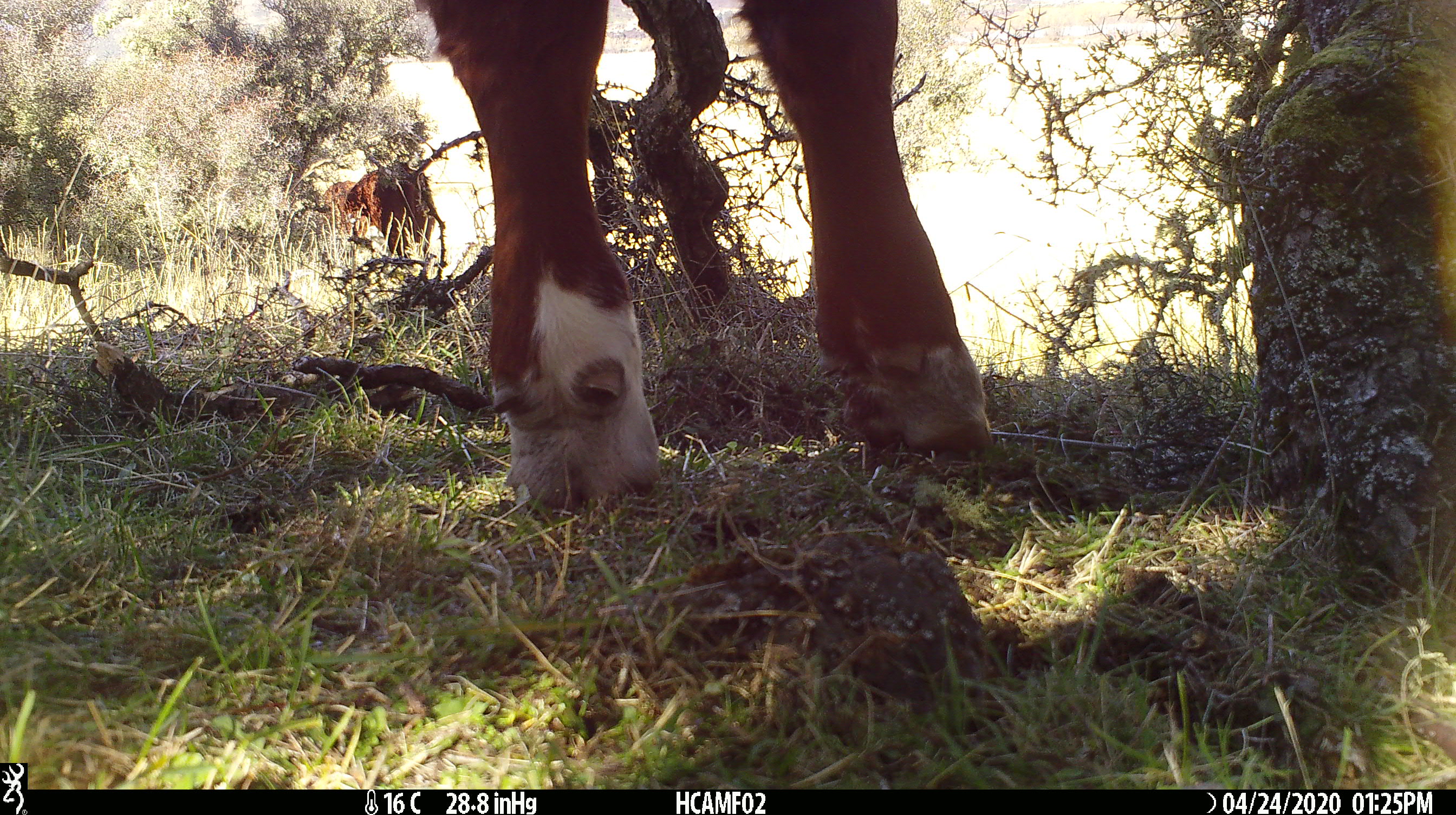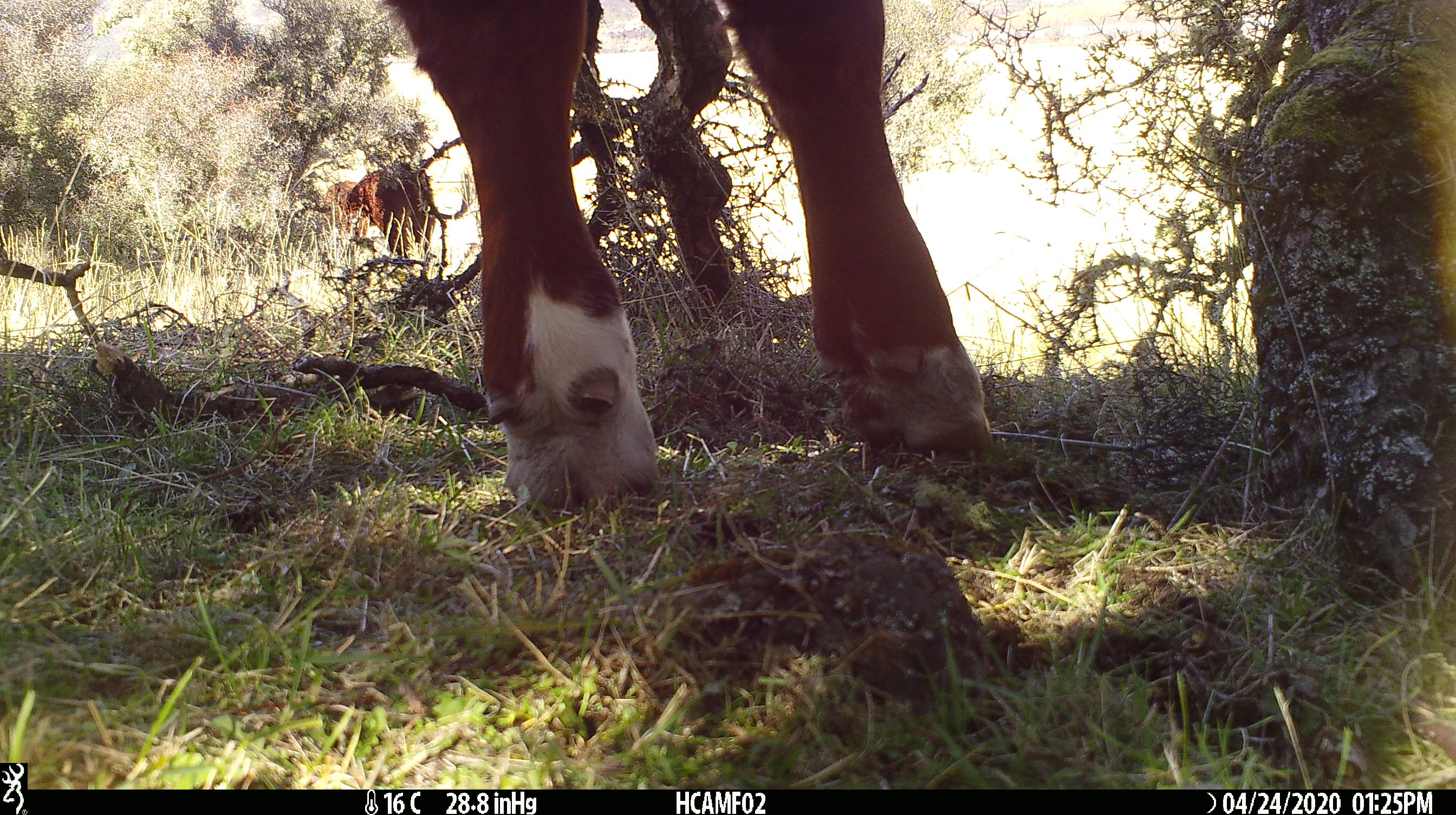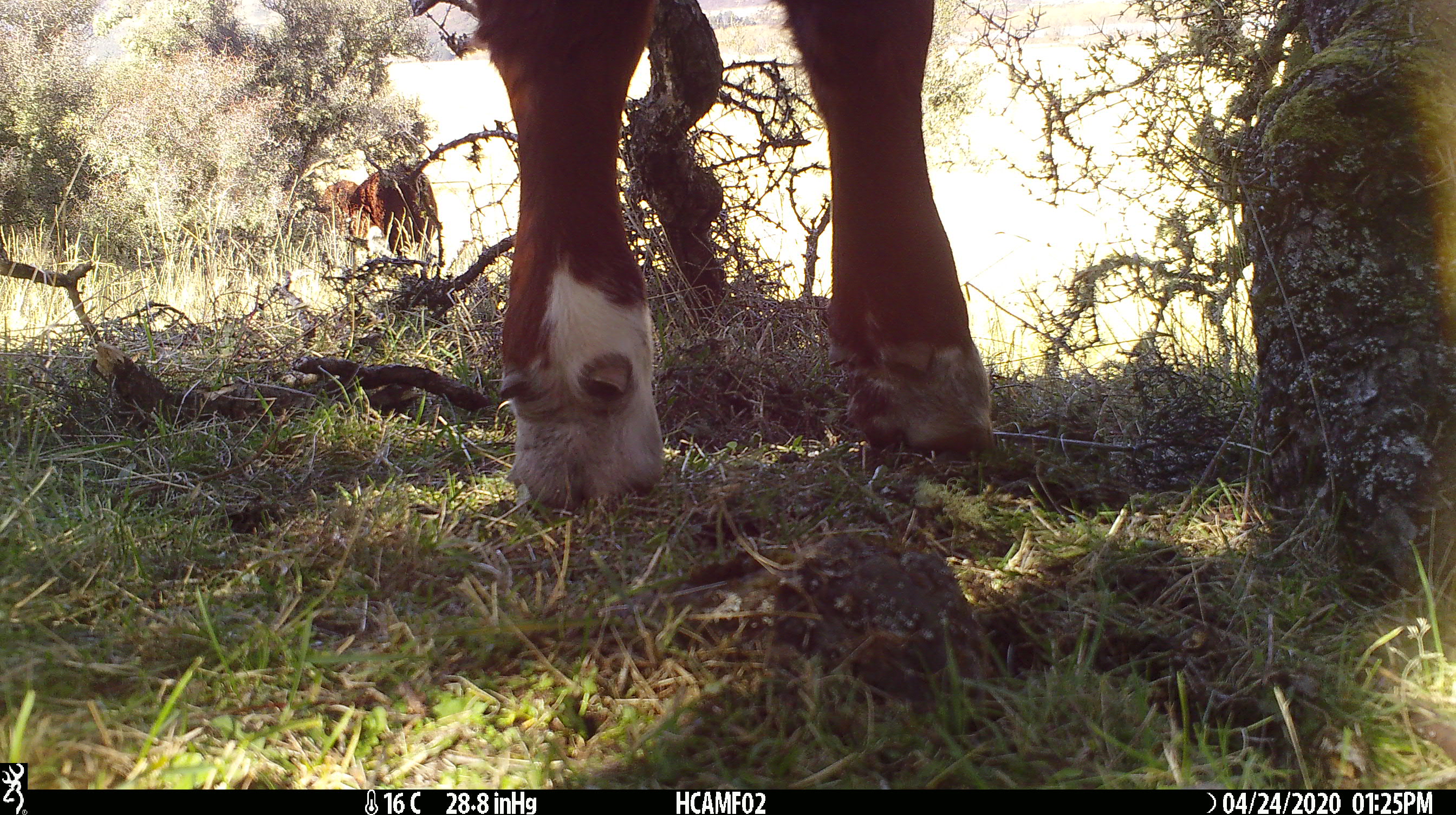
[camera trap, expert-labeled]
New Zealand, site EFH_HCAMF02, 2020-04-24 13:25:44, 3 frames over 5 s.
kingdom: Animalia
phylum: Chordata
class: Mammalia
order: Artiodactyla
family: Bovidae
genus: Bos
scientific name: Bos taurus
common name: domestic cow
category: cow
Cow (domestic cow) (Bos taurus).